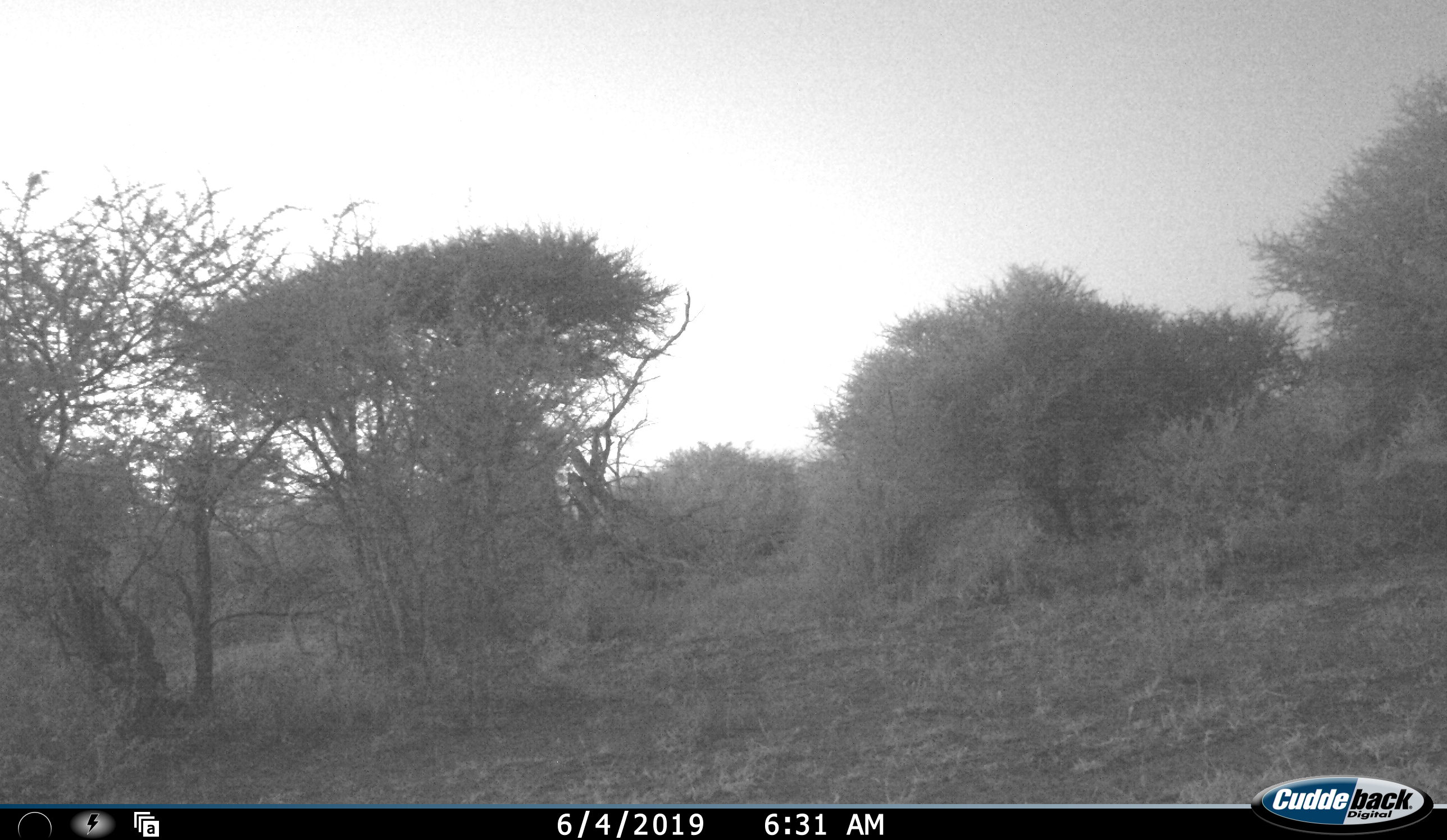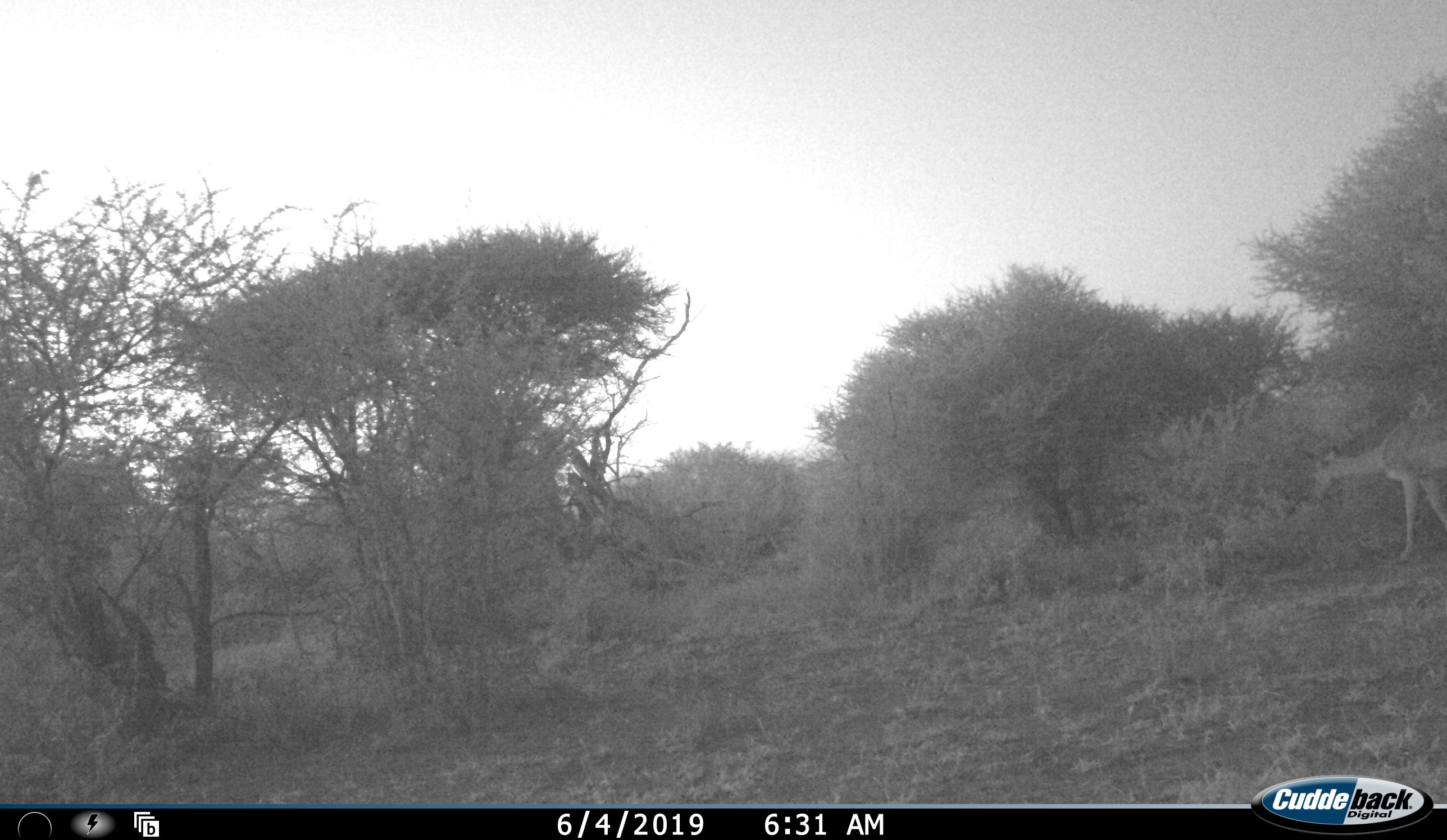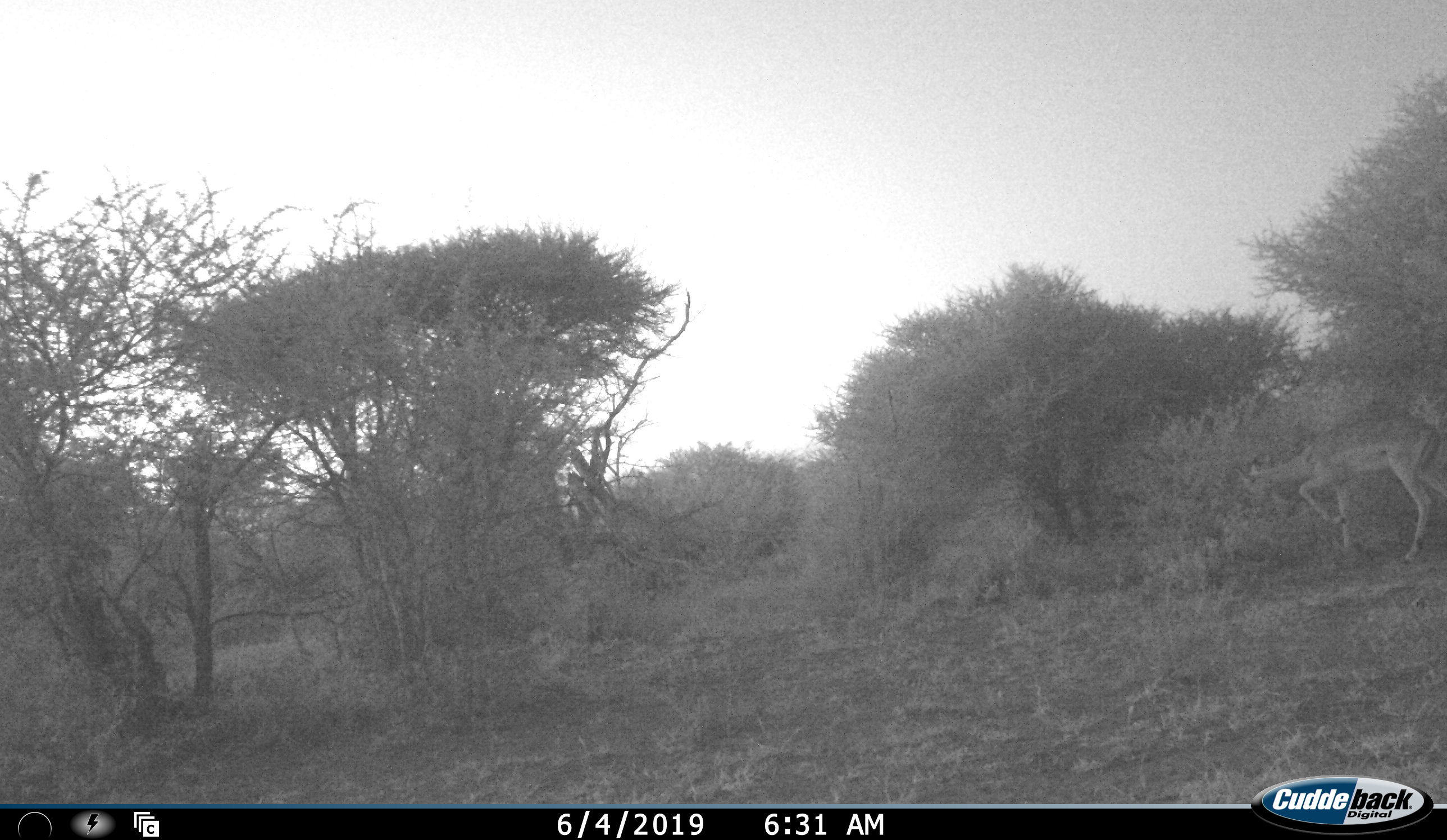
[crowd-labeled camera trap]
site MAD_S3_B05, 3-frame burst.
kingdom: Animalia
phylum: Chordata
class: Mammalia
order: Artiodactyla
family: Bovidae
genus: Aepyceros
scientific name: Aepyceros melampus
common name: impala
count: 1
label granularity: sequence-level